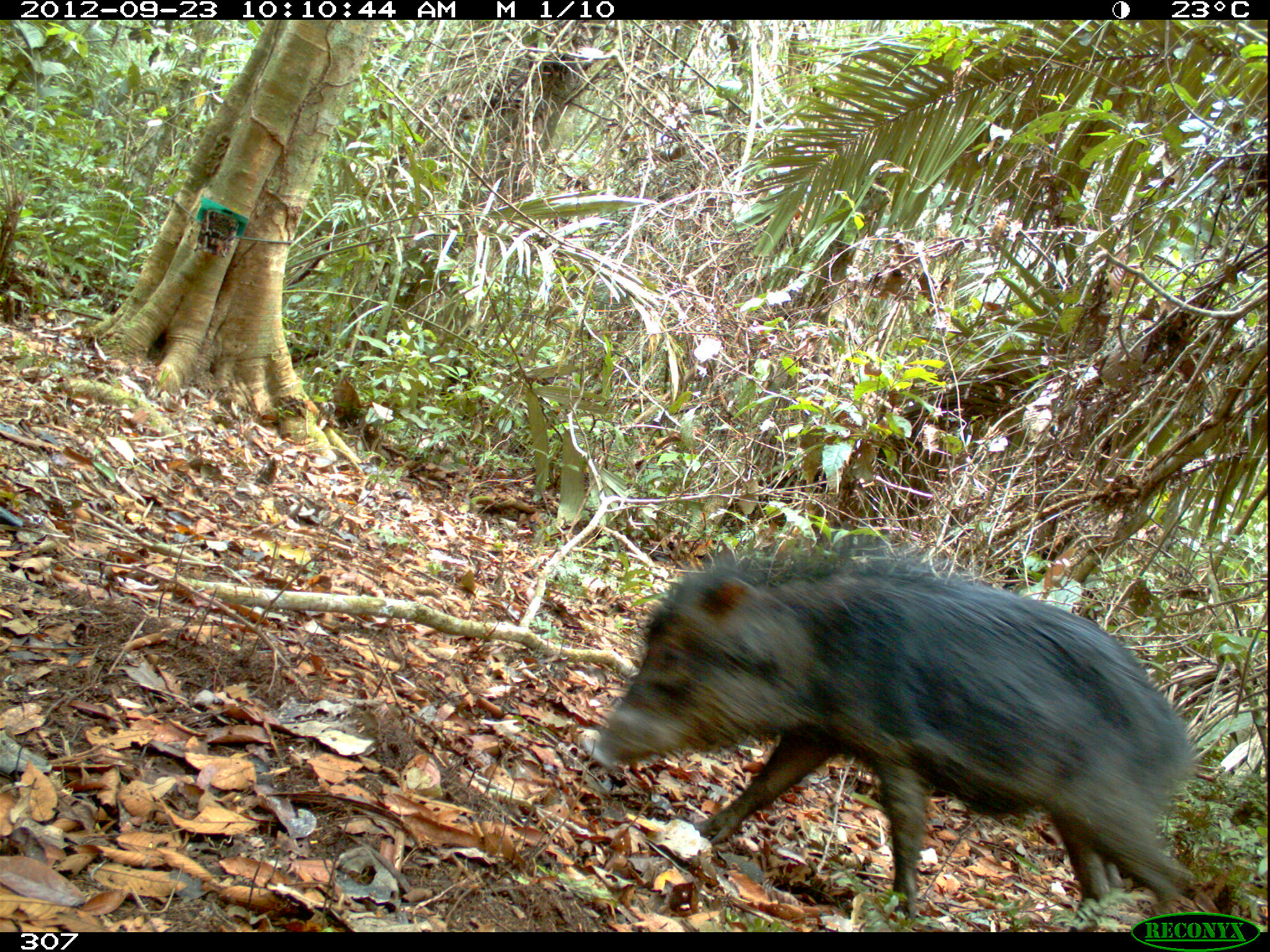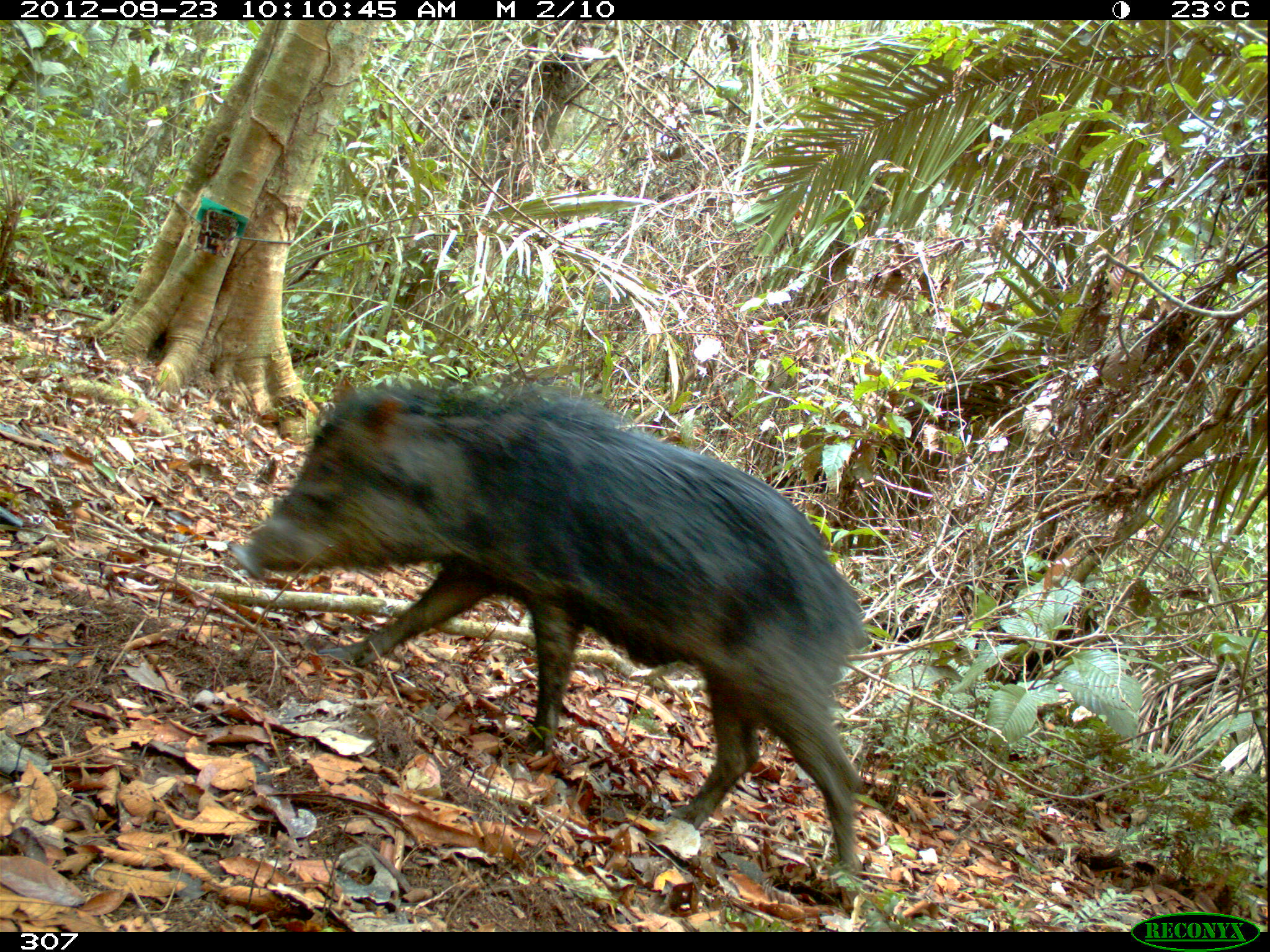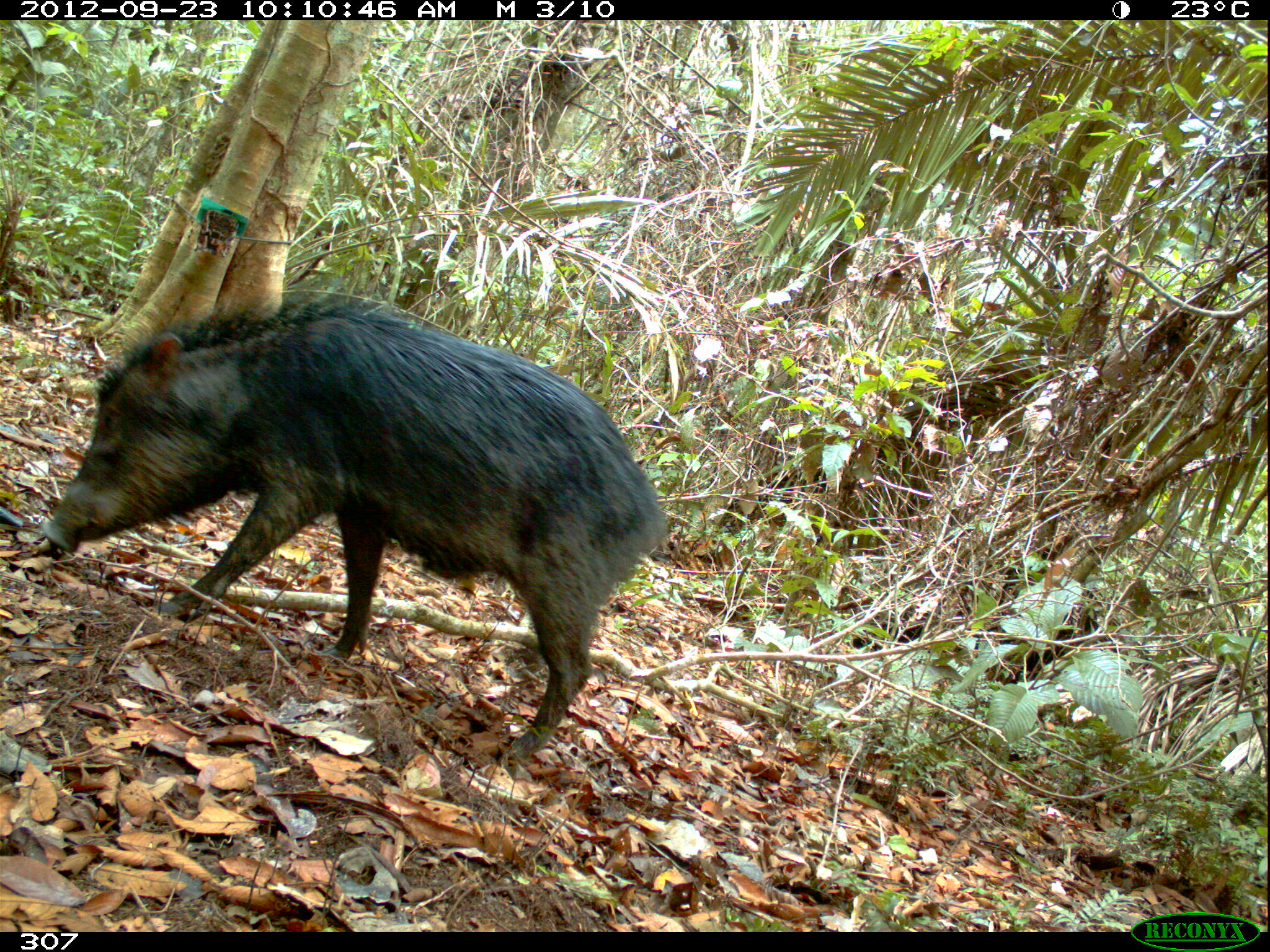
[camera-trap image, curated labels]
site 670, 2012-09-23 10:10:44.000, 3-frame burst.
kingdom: Animalia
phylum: Chordata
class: Mammalia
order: Artiodactyla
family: Tayassuidae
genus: Tayassu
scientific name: Tayassu pecari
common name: white-lipped peccary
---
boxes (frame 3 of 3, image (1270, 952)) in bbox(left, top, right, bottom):
tayassu pecari: bbox(33, 293, 671, 763)